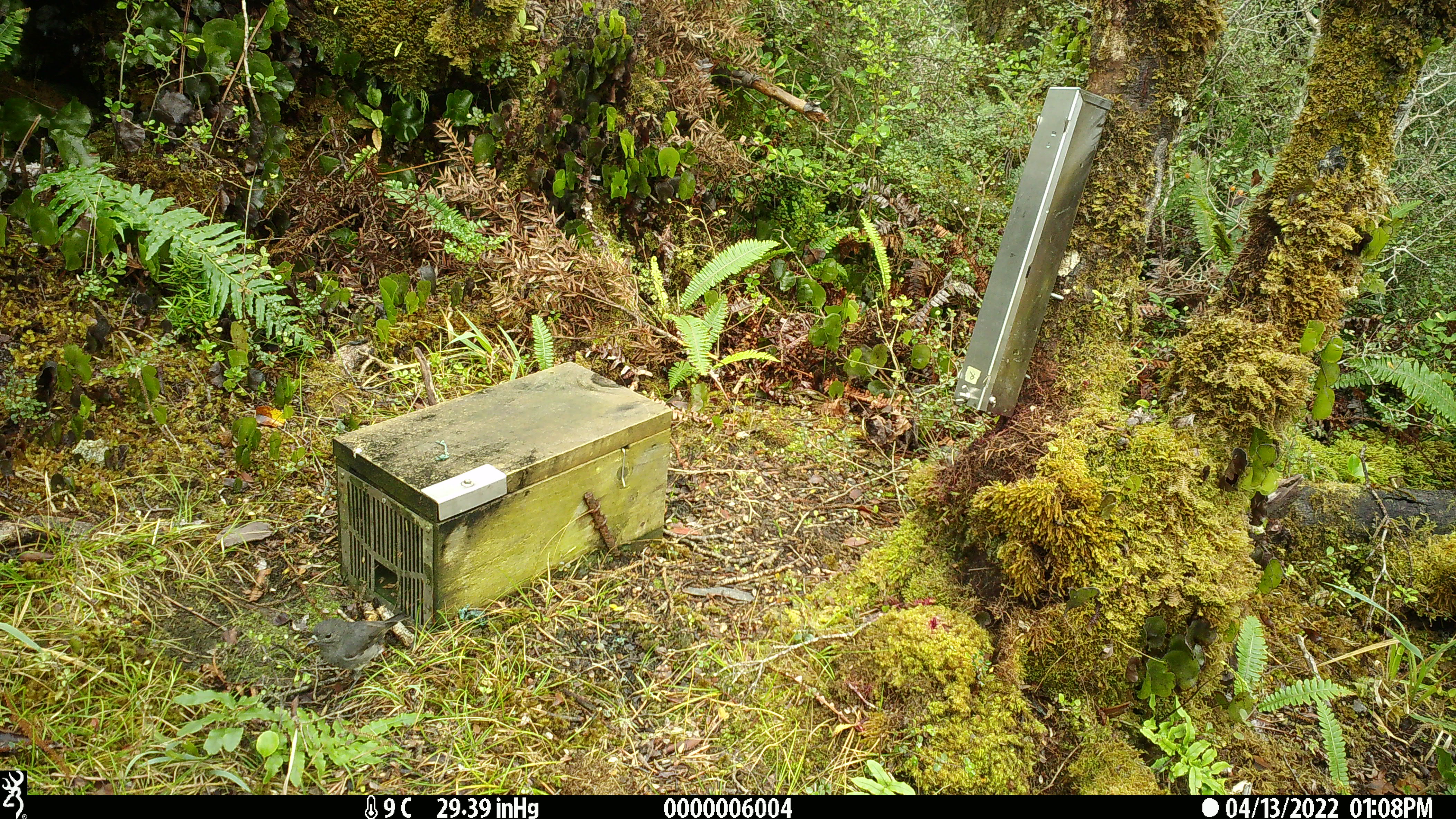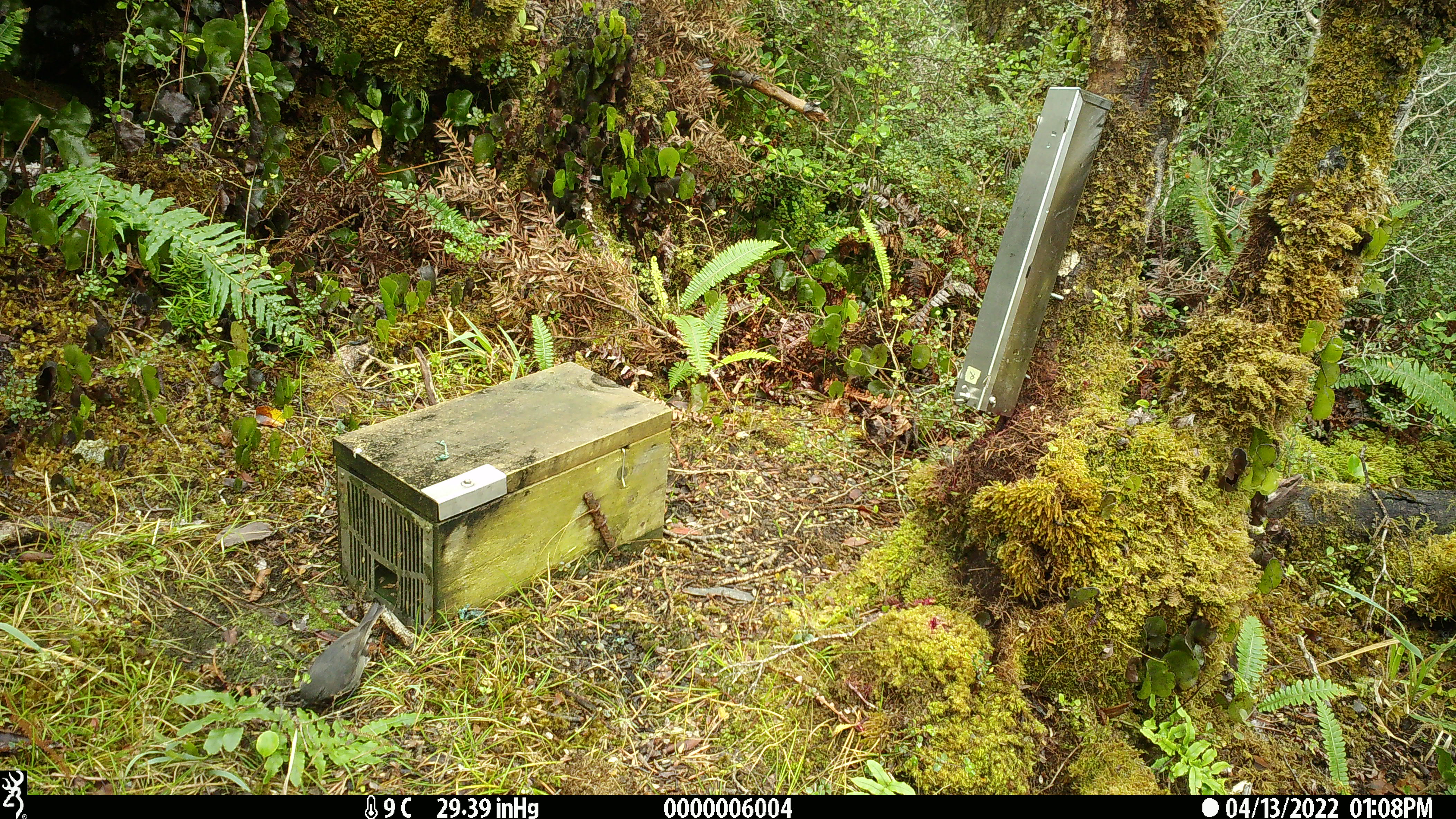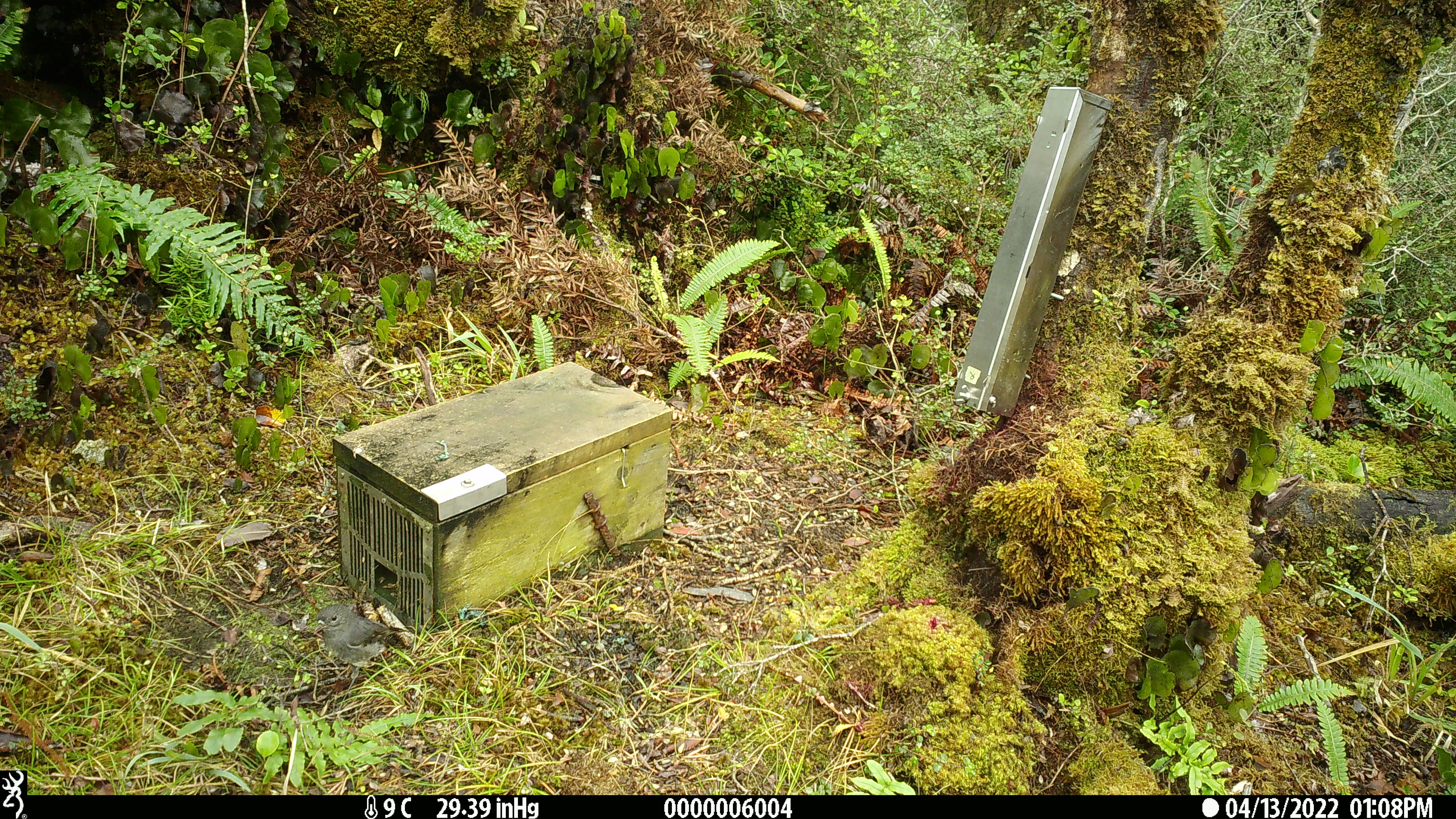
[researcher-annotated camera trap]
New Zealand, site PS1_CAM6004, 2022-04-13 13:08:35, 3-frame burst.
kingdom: Animalia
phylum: Chordata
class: Aves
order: Passeriformes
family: Petroicidae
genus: Petroica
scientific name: Petroica australis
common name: new zealand robin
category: robin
Robin (new zealand robin) (Petroica australis).